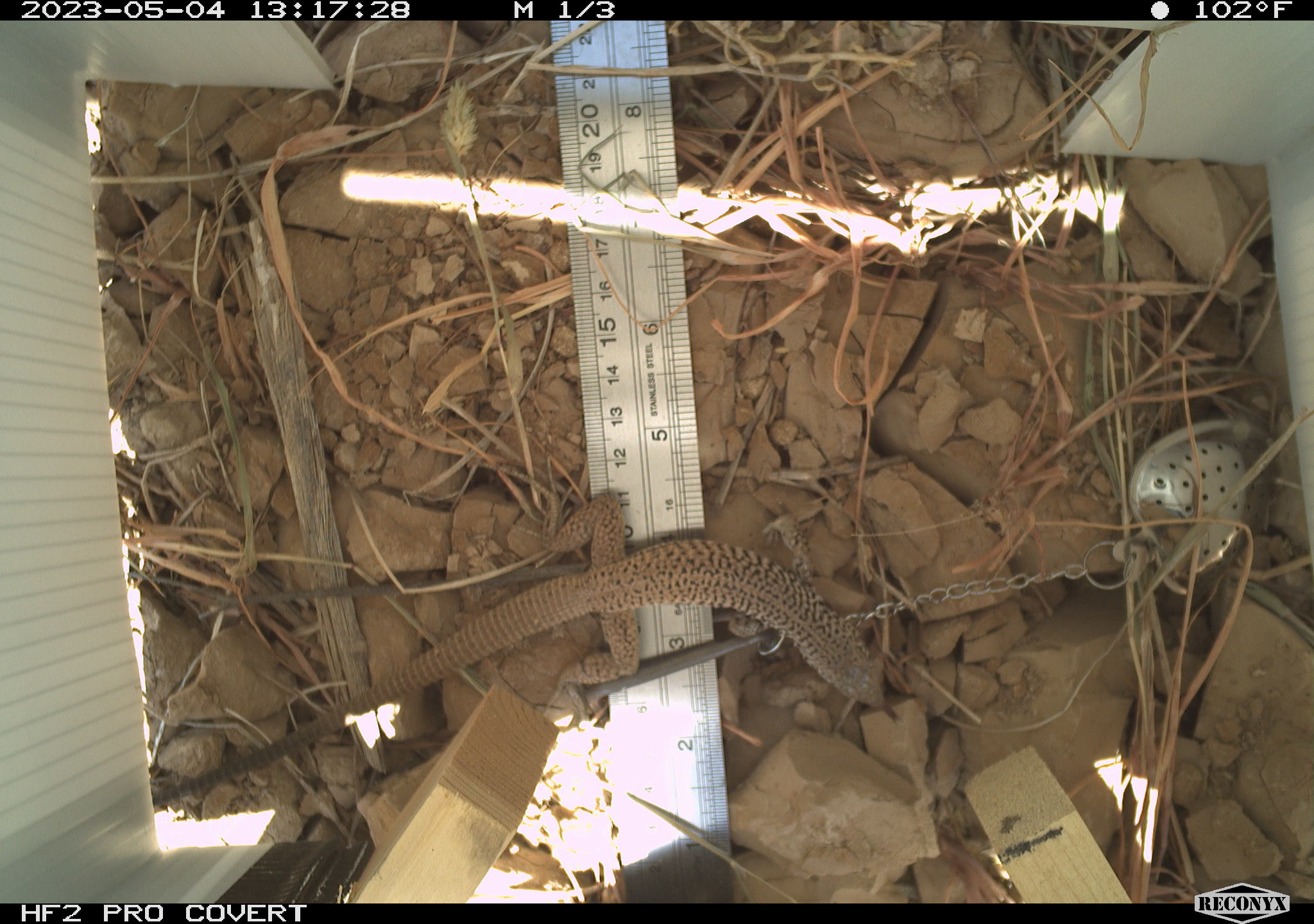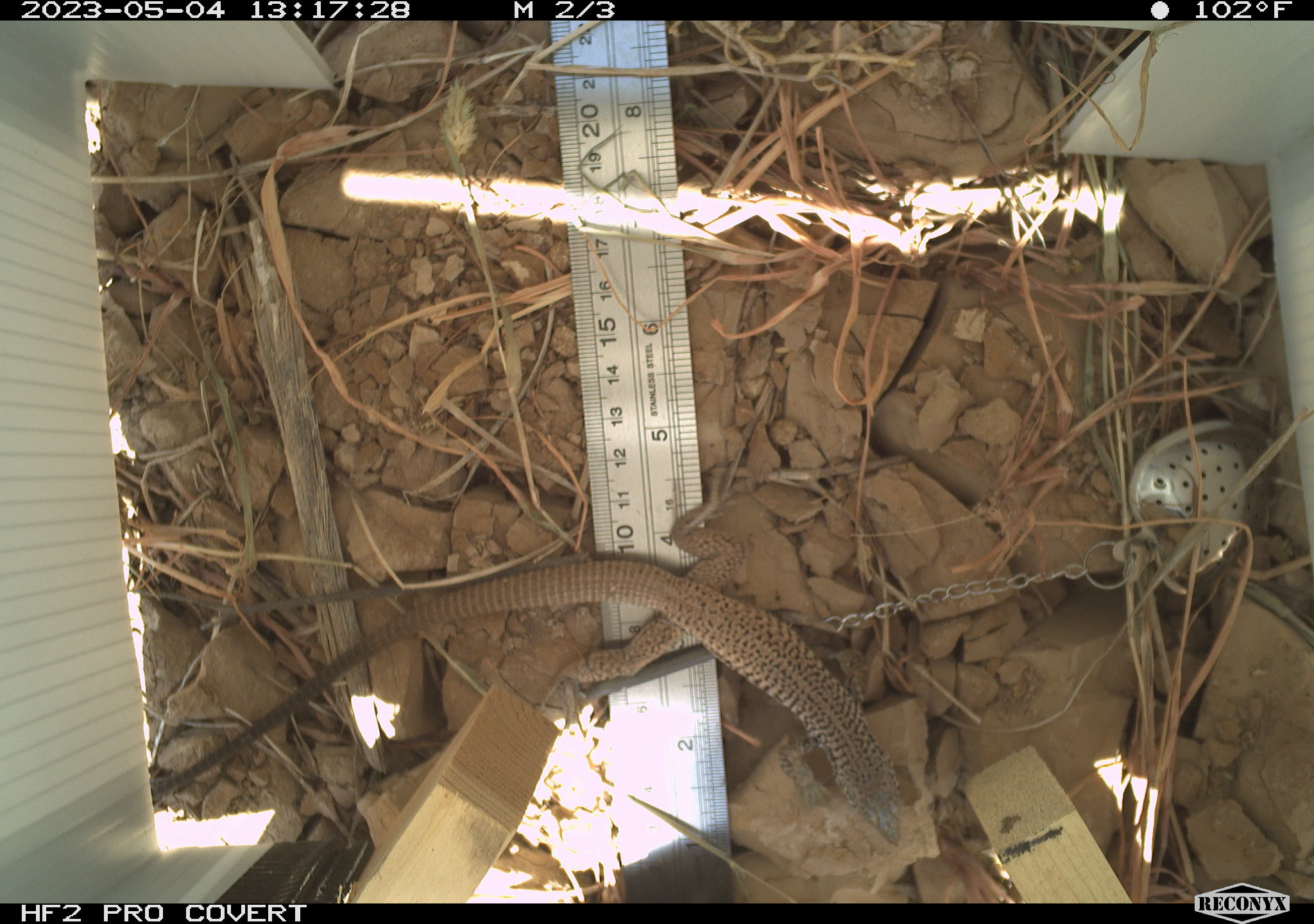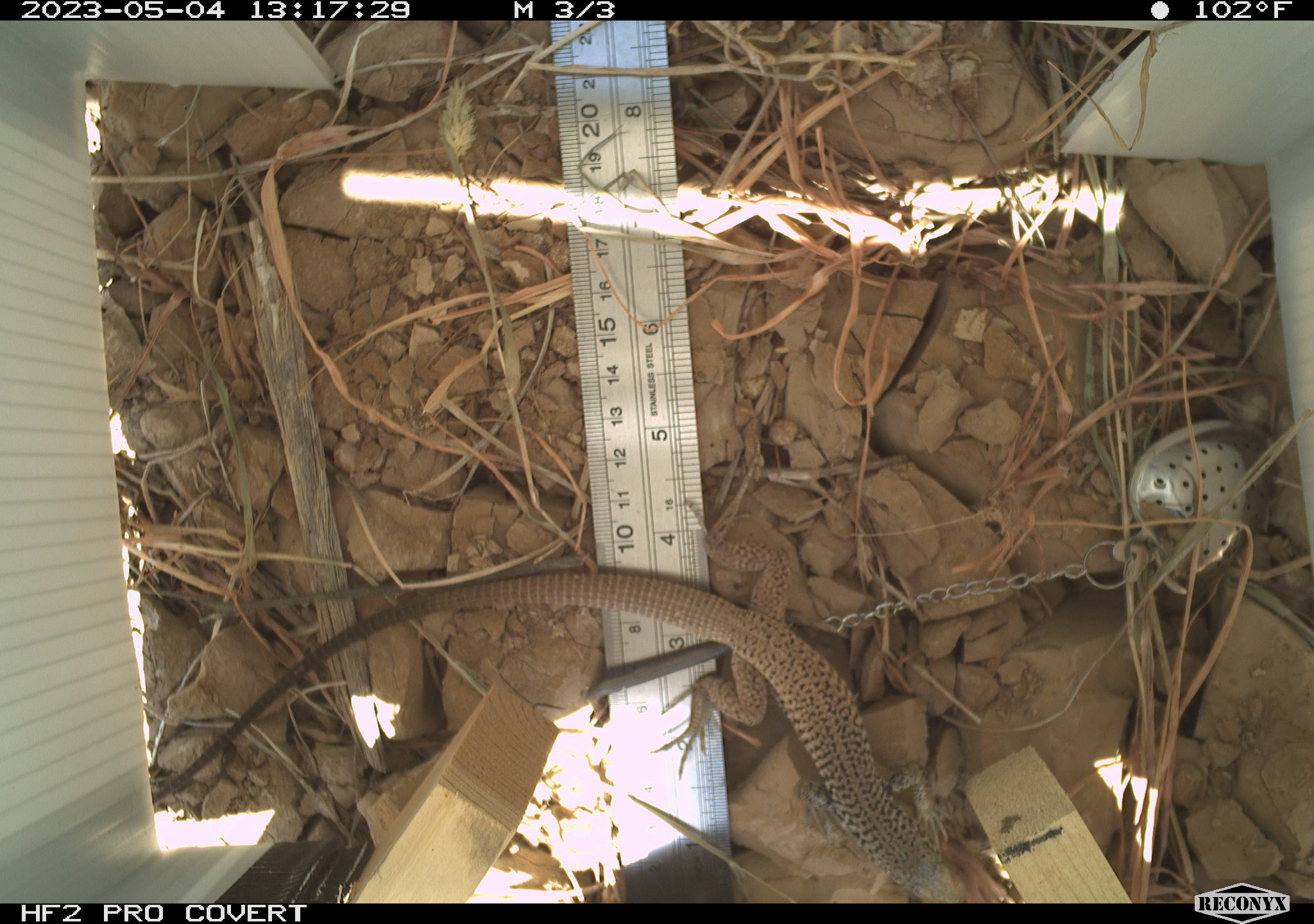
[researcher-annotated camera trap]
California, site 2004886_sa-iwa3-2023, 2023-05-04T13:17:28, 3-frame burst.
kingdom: Animalia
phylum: Chordata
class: Reptilia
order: Squamata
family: Teiidae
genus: Aspidoscelis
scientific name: Aspidoscelis tigris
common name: western whiptail